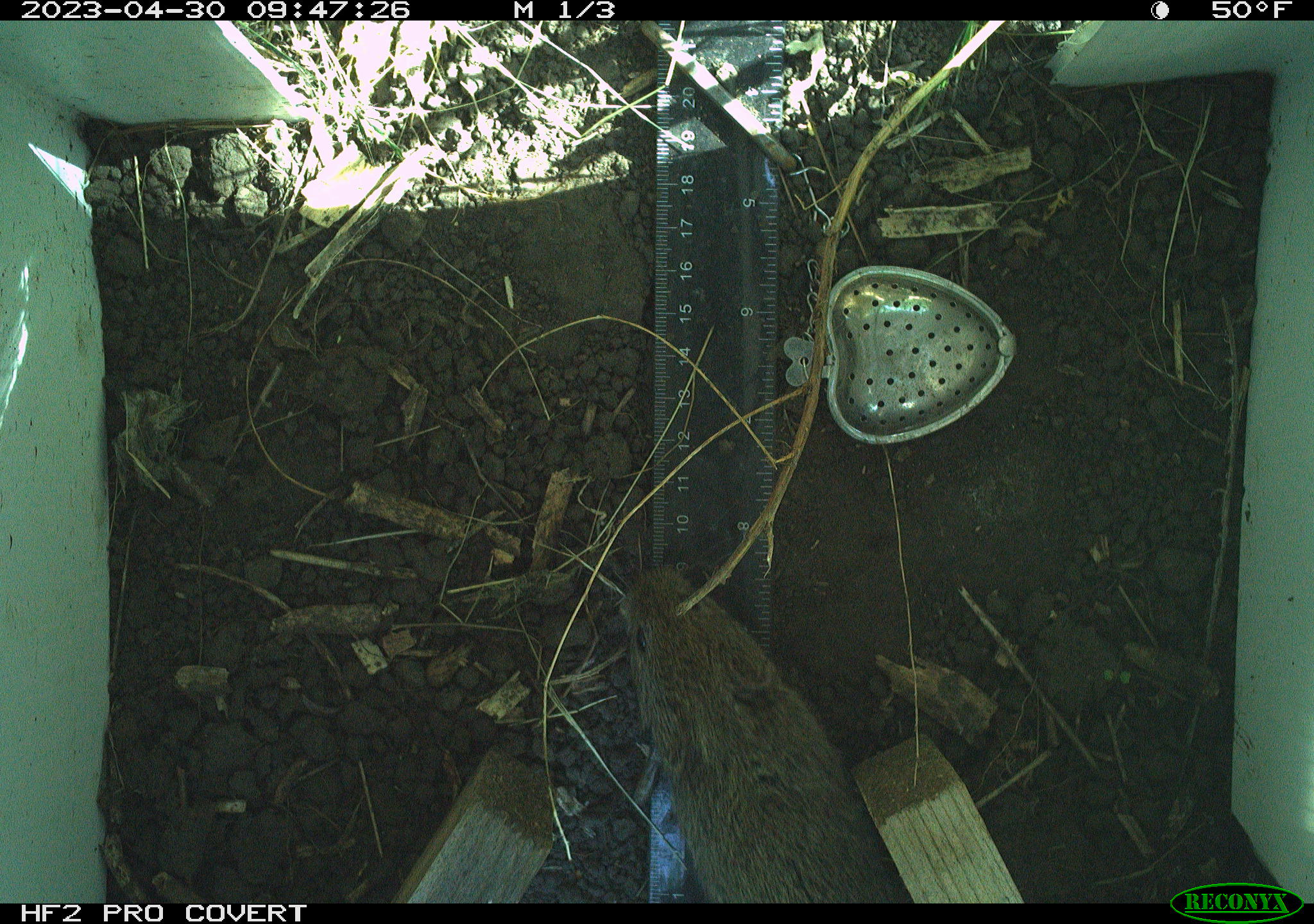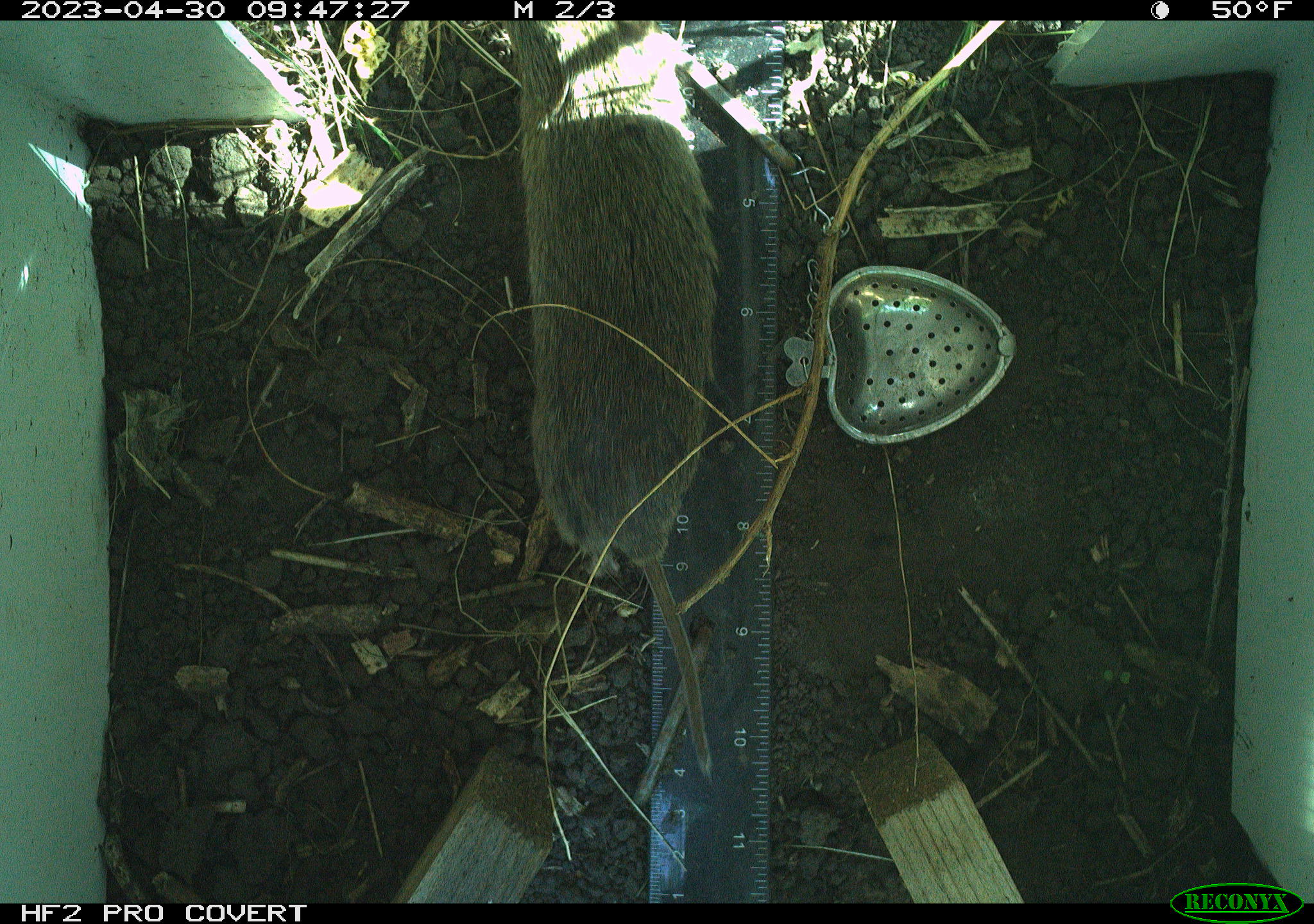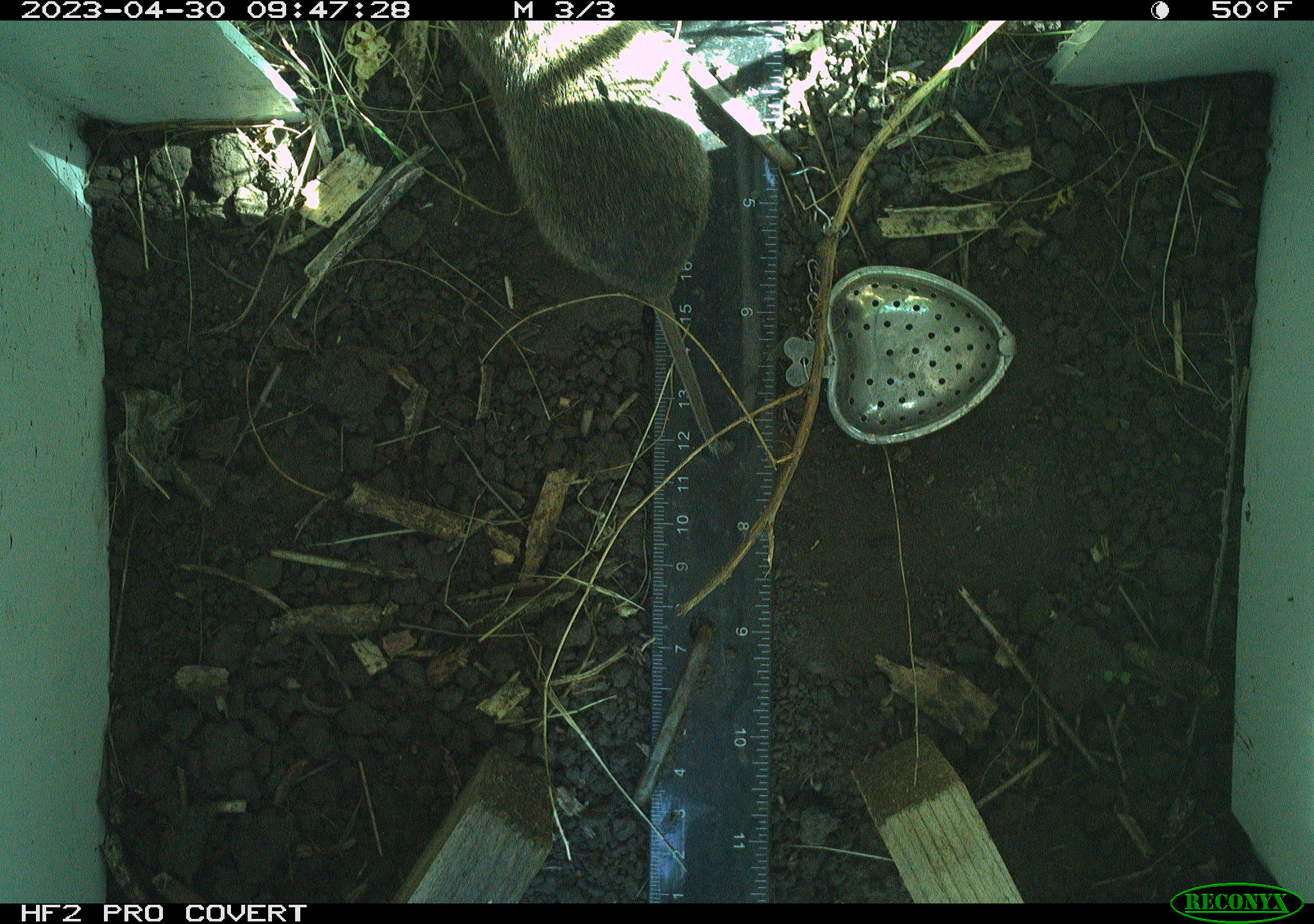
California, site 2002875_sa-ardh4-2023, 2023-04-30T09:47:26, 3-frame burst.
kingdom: Animalia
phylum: Chordata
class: Mammalia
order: Rodentia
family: Cricetidae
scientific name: Arvicolinae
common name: voles, lemmings, and muskrats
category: arvicolinae subfamily